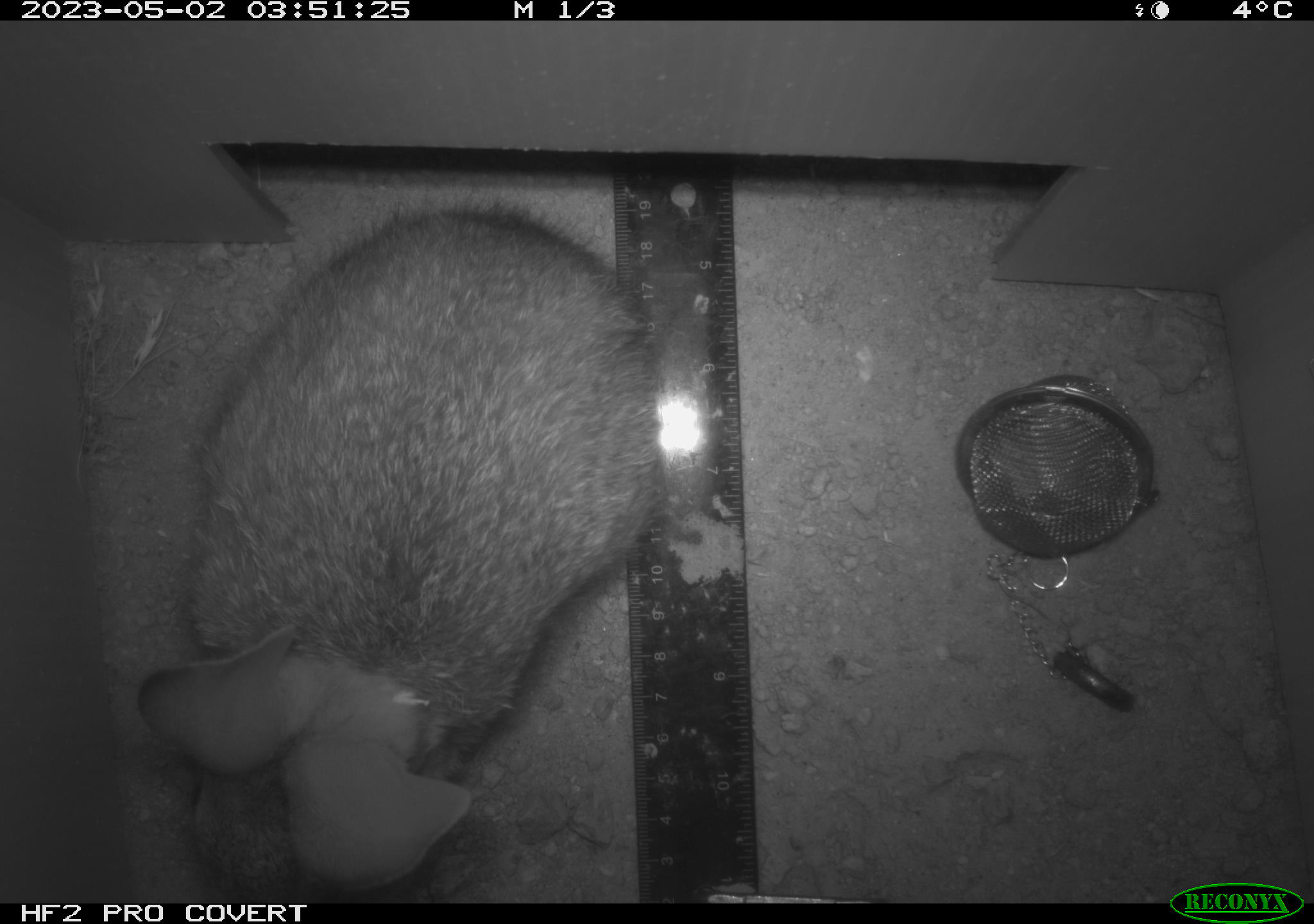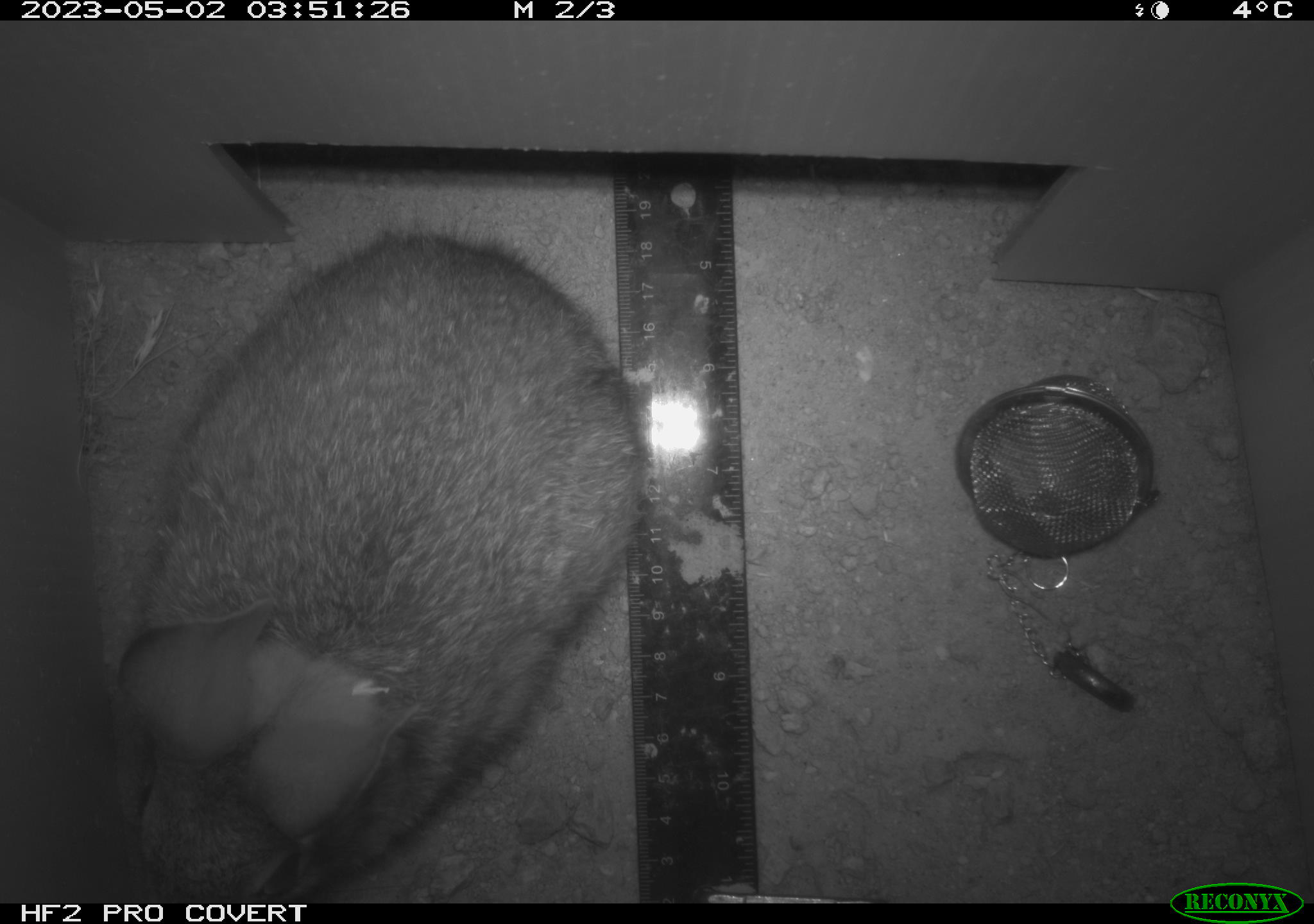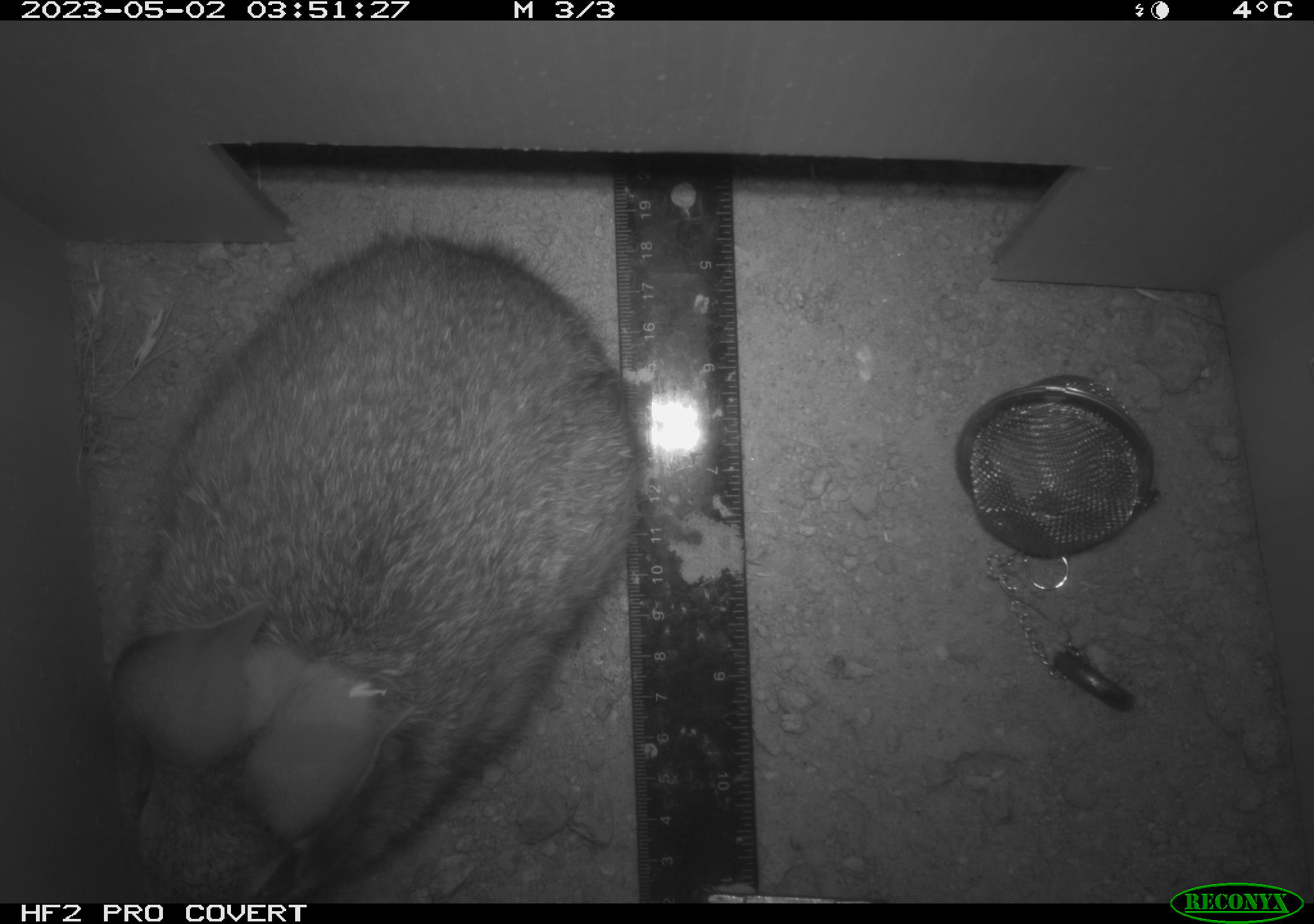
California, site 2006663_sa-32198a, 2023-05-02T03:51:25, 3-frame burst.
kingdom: Animalia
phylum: Chordata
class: Mammalia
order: Lagomorpha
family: Leporidae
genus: Sylvilagus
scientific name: Sylvilagus audubonii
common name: desert cottontail